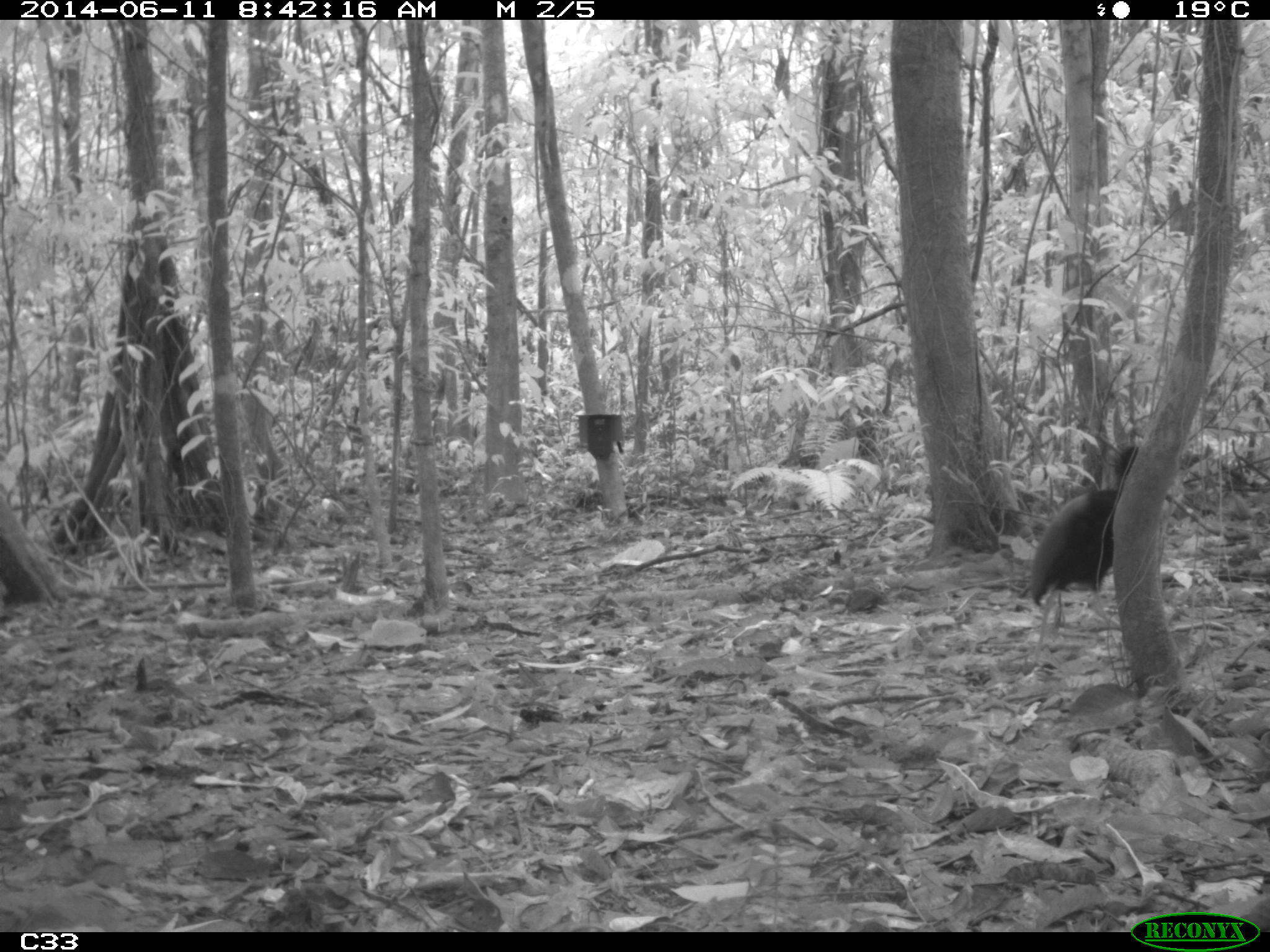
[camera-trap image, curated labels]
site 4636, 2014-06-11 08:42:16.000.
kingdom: Animalia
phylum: Chordata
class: Aves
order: Gruiformes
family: Psophiidae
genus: Psophia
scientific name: Psophia crepitans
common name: gray-winged trumpeter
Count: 3.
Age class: adult.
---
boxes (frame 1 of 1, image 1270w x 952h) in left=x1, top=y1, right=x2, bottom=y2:
psophia crepitans: left=1027, top=443, right=1139, bottom=664